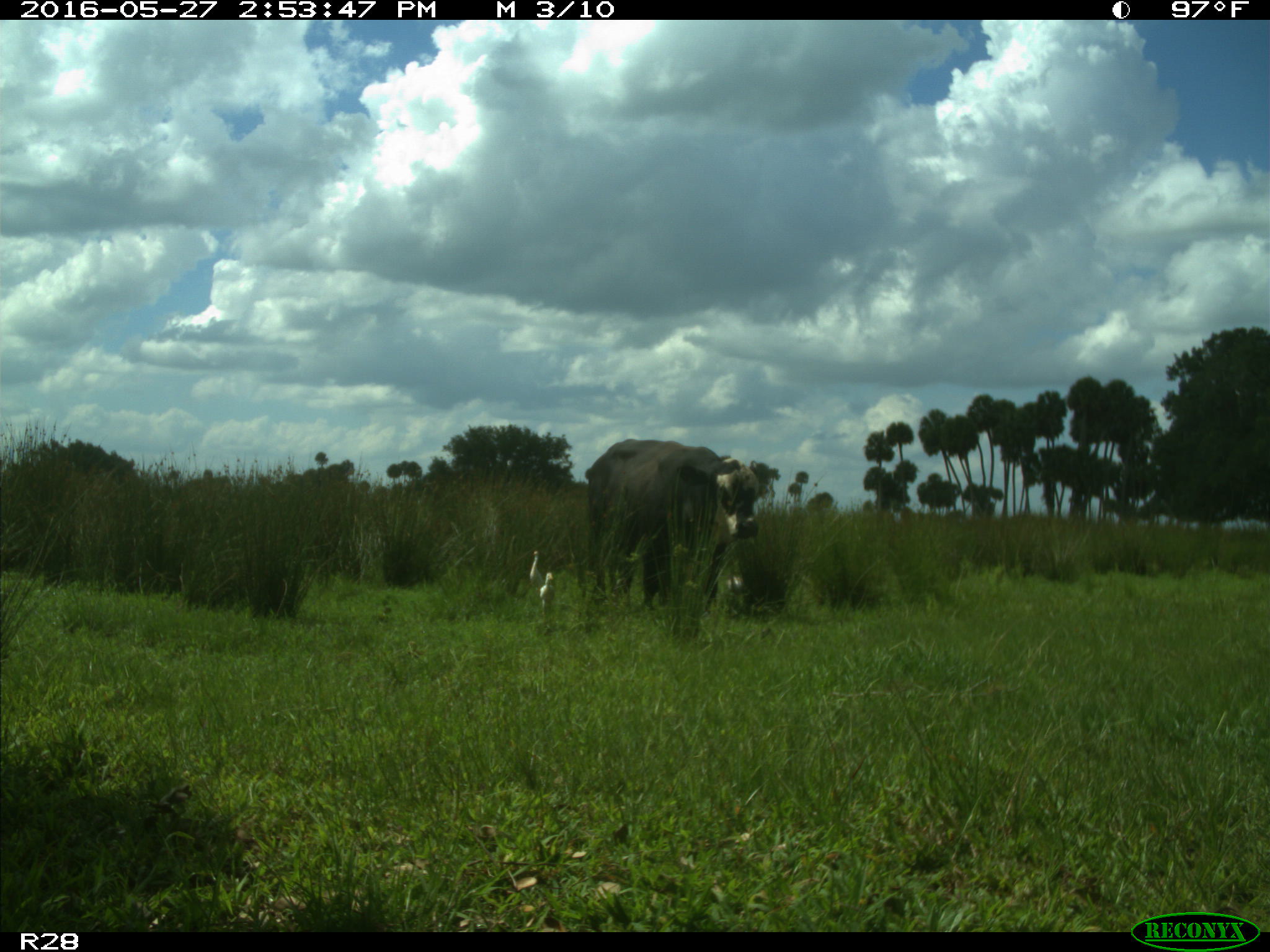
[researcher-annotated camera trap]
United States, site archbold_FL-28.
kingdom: Animalia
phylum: Chordata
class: Mammalia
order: Artiodactyla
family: Bovidae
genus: Bos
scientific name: Bos taurus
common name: domestic cow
Bos taurus (domestic cow).